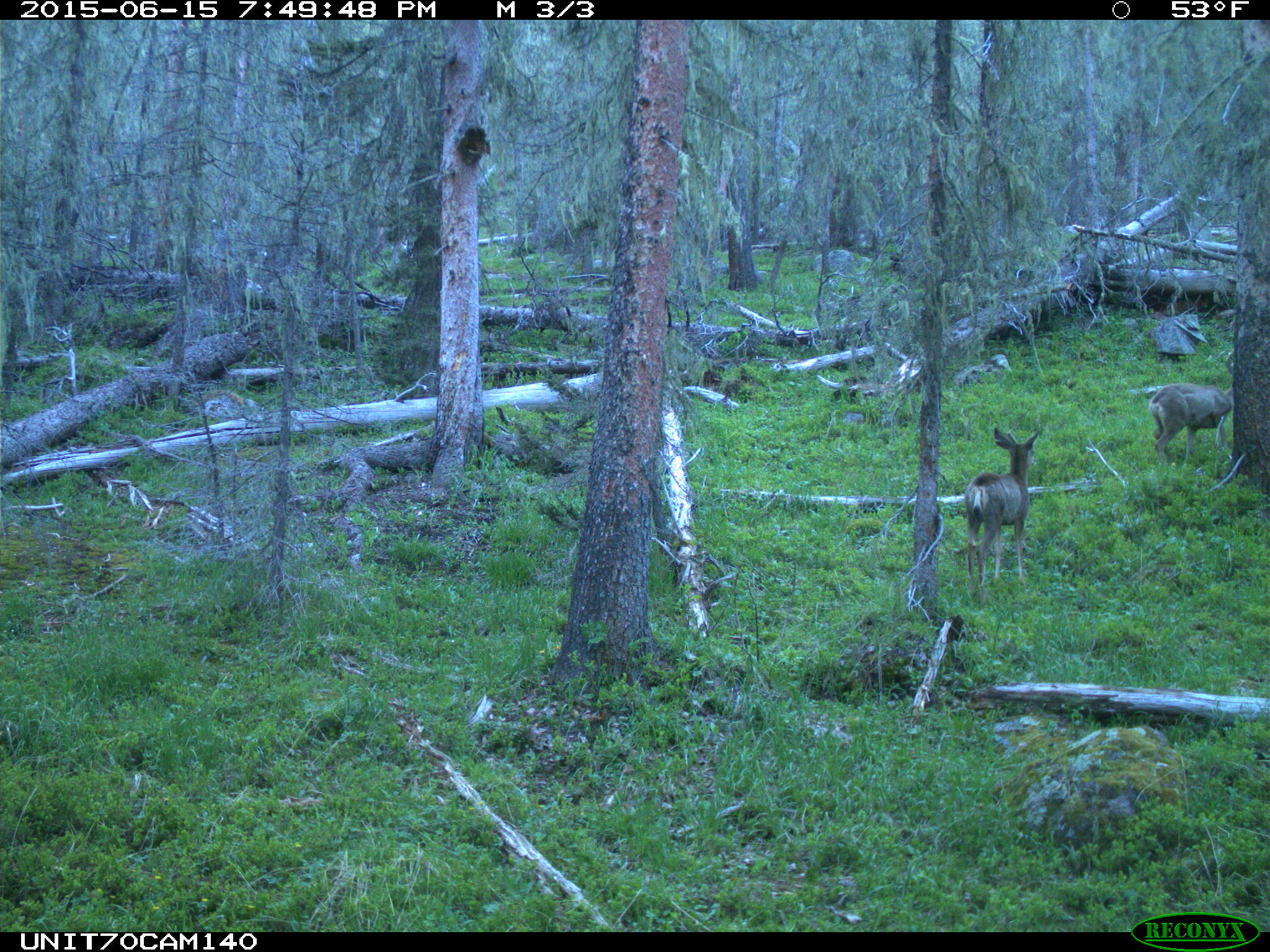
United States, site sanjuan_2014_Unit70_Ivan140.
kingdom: Animalia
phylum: Chordata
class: Mammalia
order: Artiodactyla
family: Cervidae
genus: Odocoileus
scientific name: Odocoileus hemionus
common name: mule deer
Odocoileus hemionus (mule deer).